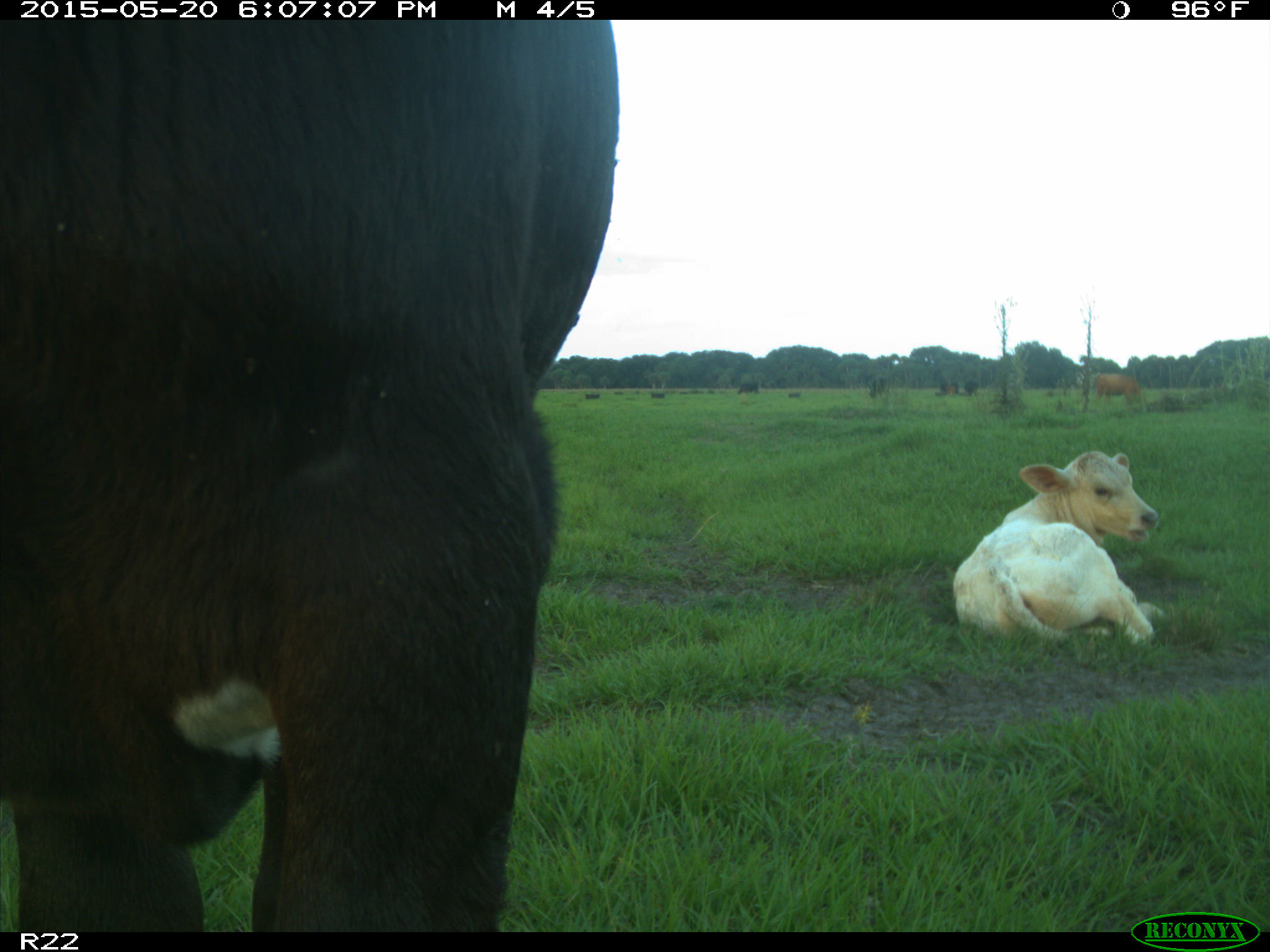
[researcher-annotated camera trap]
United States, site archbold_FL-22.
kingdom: Animalia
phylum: Chordata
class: Mammalia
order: Artiodactyla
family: Bovidae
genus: Bos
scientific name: Bos taurus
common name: domestic cow